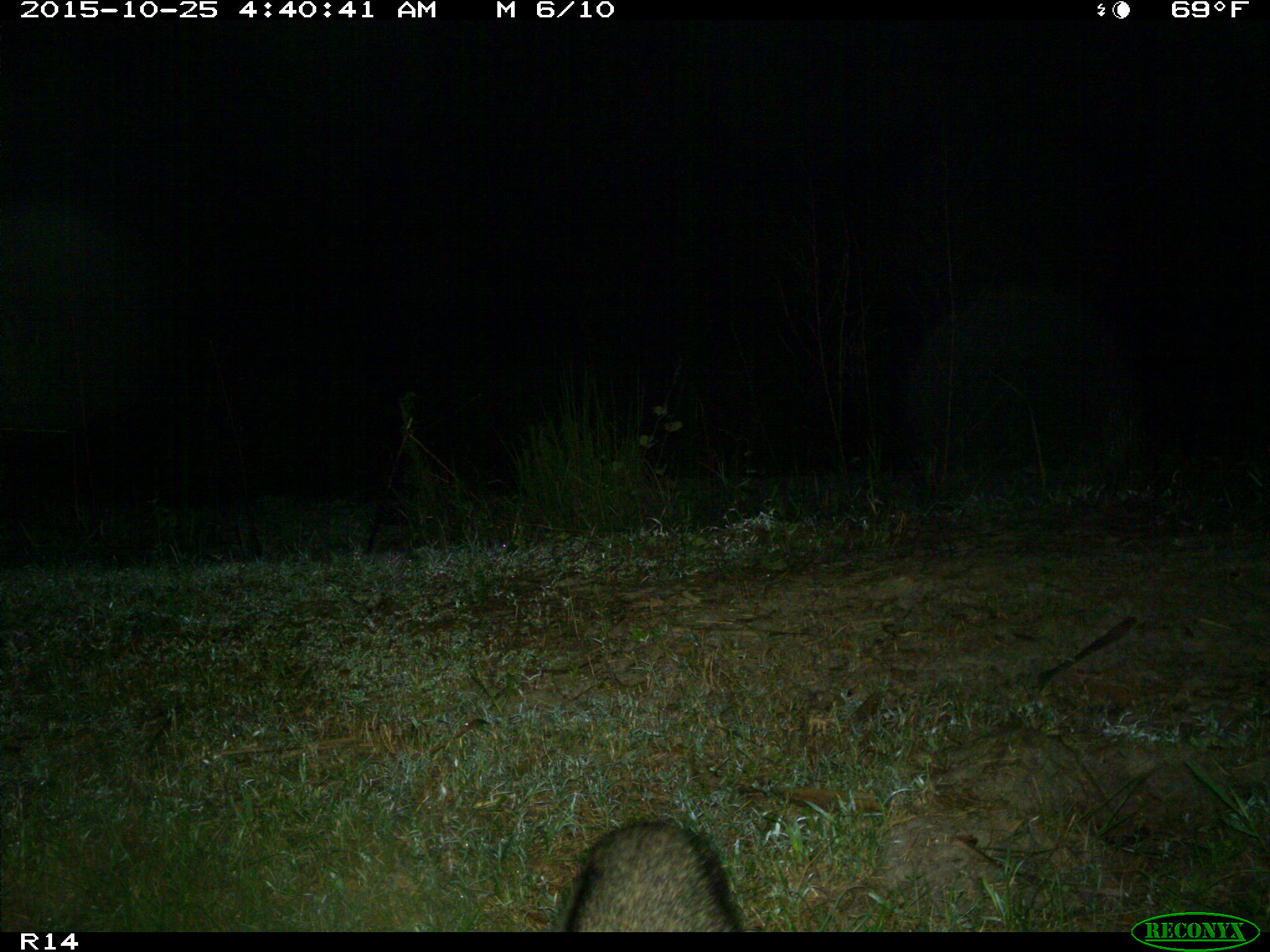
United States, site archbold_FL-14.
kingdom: Animalia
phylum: Chordata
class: Mammalia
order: Carnivora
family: Procyonidae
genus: Procyon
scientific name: Procyon lotor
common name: common raccoon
Procyon lotor (common raccoon).